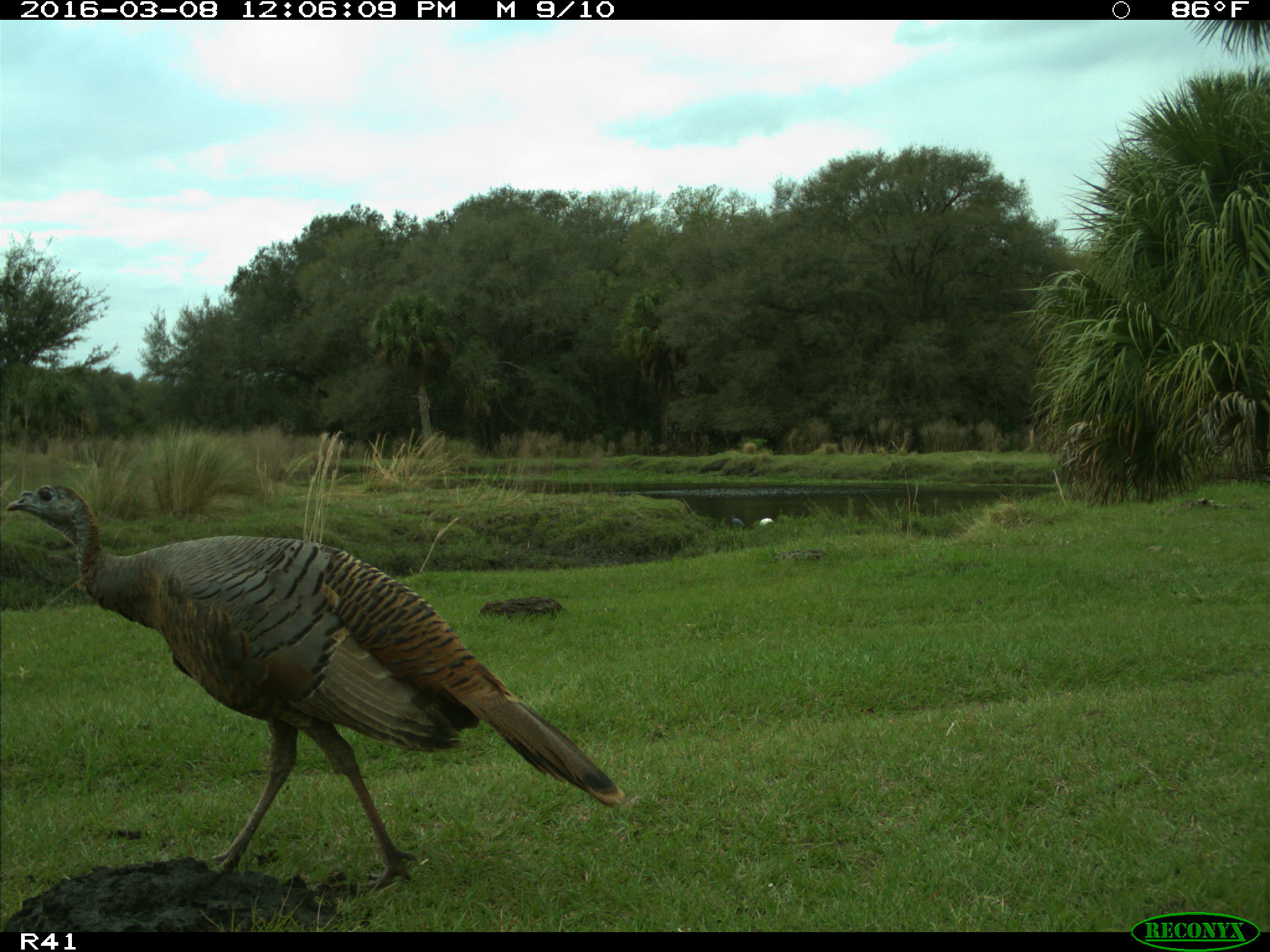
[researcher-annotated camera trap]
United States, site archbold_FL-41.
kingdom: Animalia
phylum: Chordata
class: Aves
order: Galliformes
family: Phasianidae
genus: Meleagris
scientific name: Meleagris gallopavo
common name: wild turkey